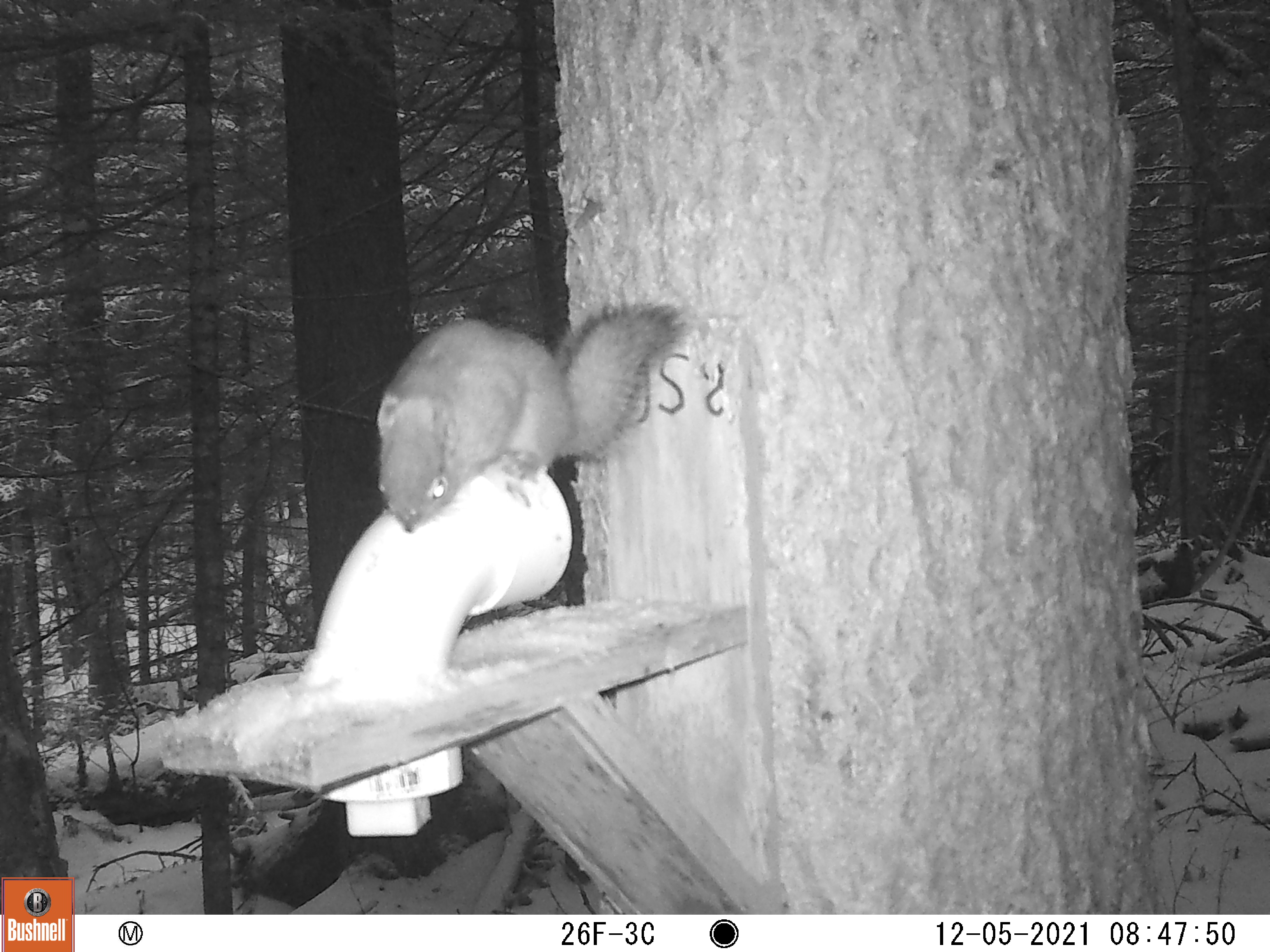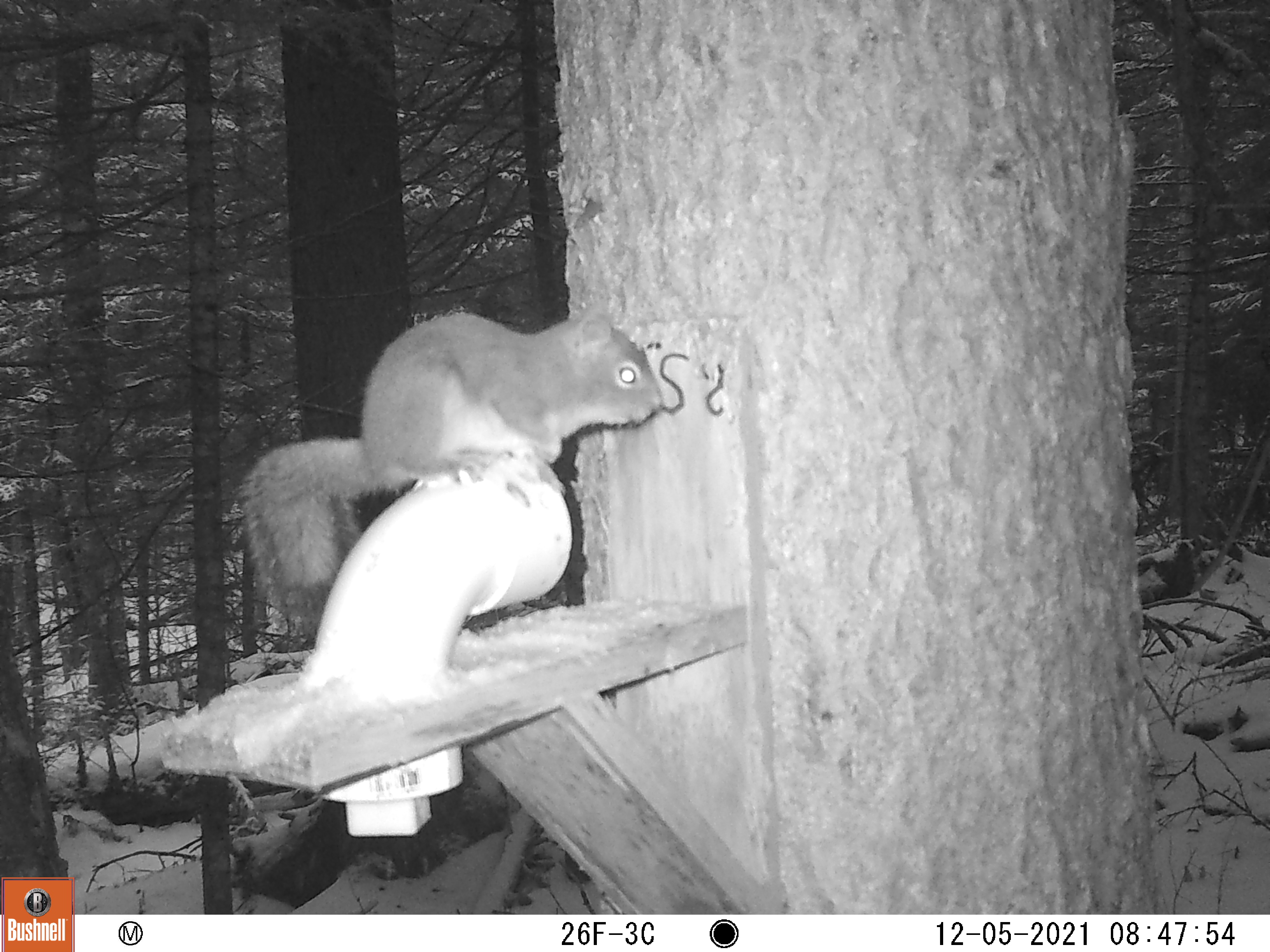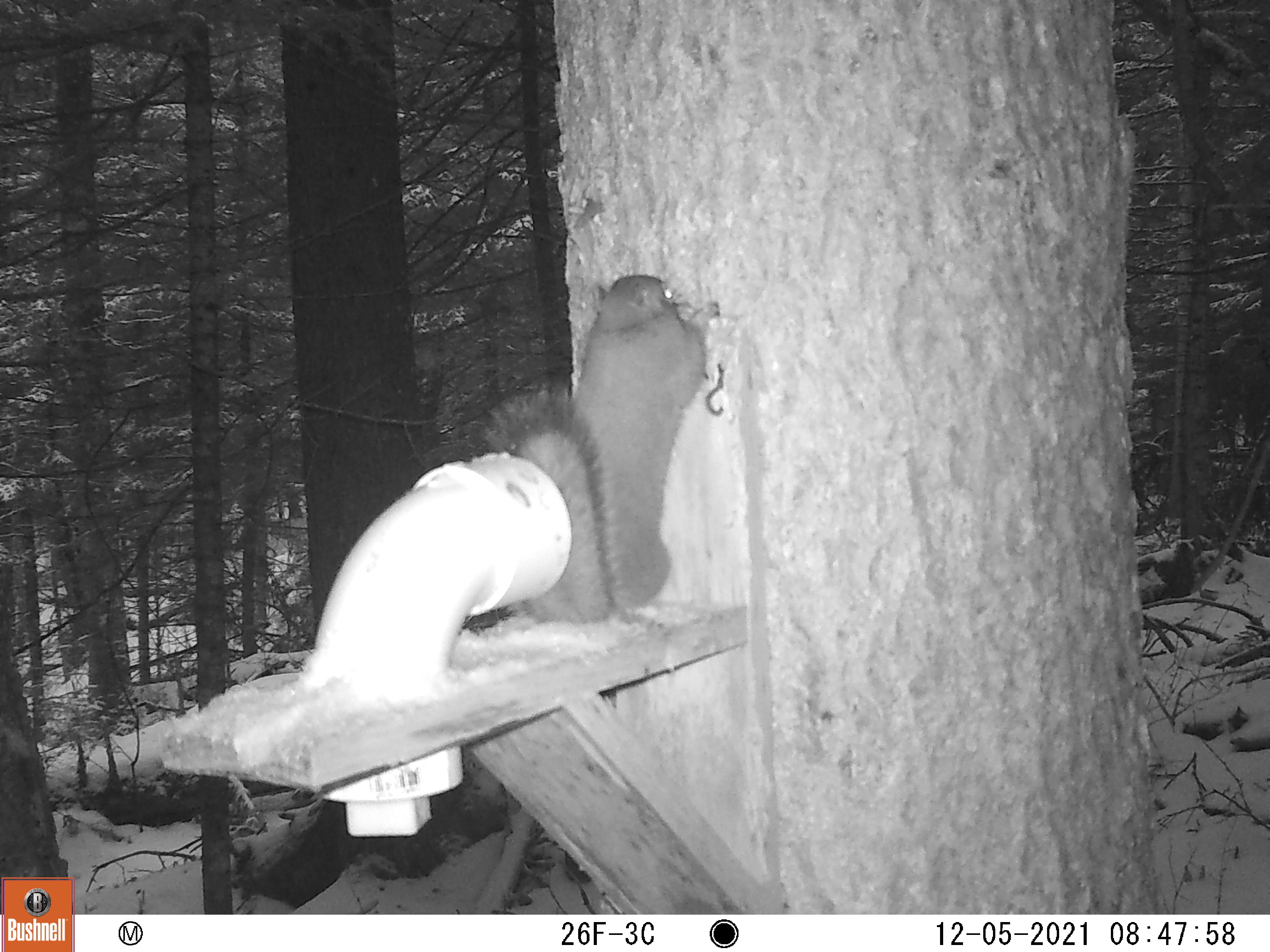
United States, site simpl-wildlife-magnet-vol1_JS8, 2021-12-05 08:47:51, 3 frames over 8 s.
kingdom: Animalia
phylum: Chordata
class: Mammalia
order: Rodentia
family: Sciuridae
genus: Tamiasciurus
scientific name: Tamiasciurus hudsonicus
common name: red squirrel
Red squirrel (Tamiasciurus hudsonicus).